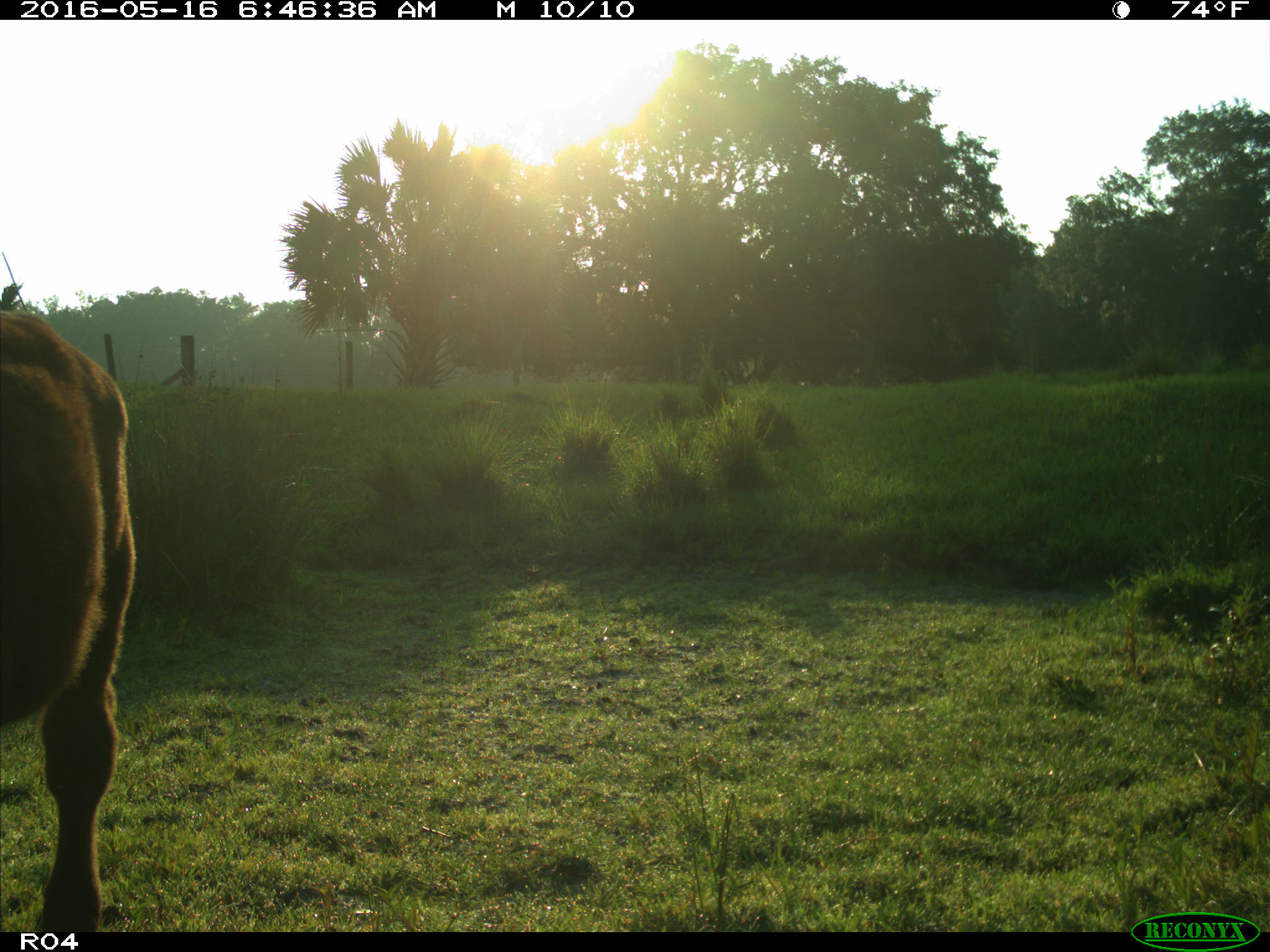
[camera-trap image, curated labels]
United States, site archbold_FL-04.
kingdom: Animalia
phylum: Chordata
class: Mammalia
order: Artiodactyla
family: Bovidae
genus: Bos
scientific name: Bos taurus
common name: domestic cow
Bos taurus (domestic cow).